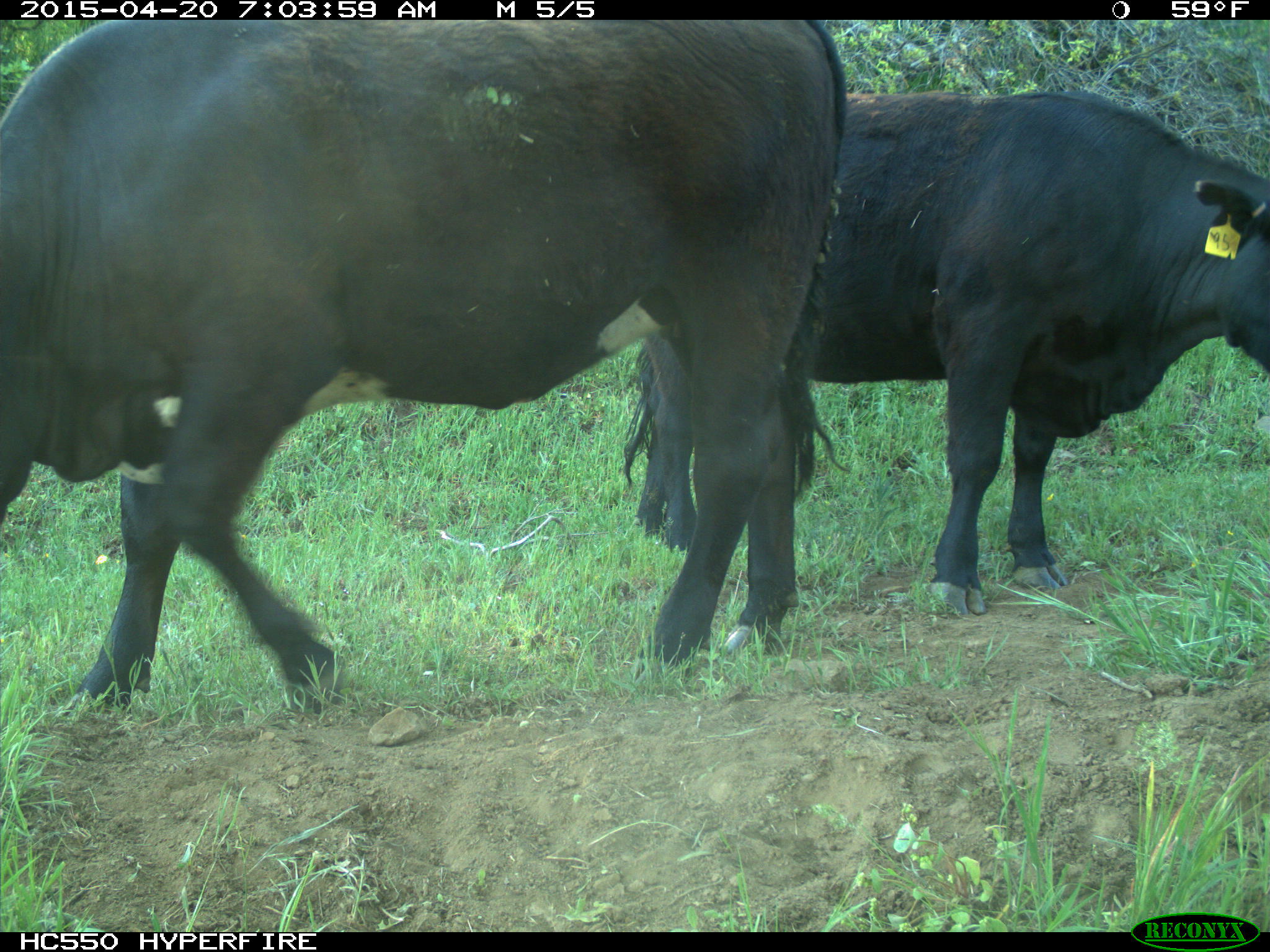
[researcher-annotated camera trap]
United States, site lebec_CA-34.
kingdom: Animalia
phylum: Chordata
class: Mammalia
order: Artiodactyla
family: Bovidae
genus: Bos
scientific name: Bos taurus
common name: domestic cow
Bos taurus (domestic cow).